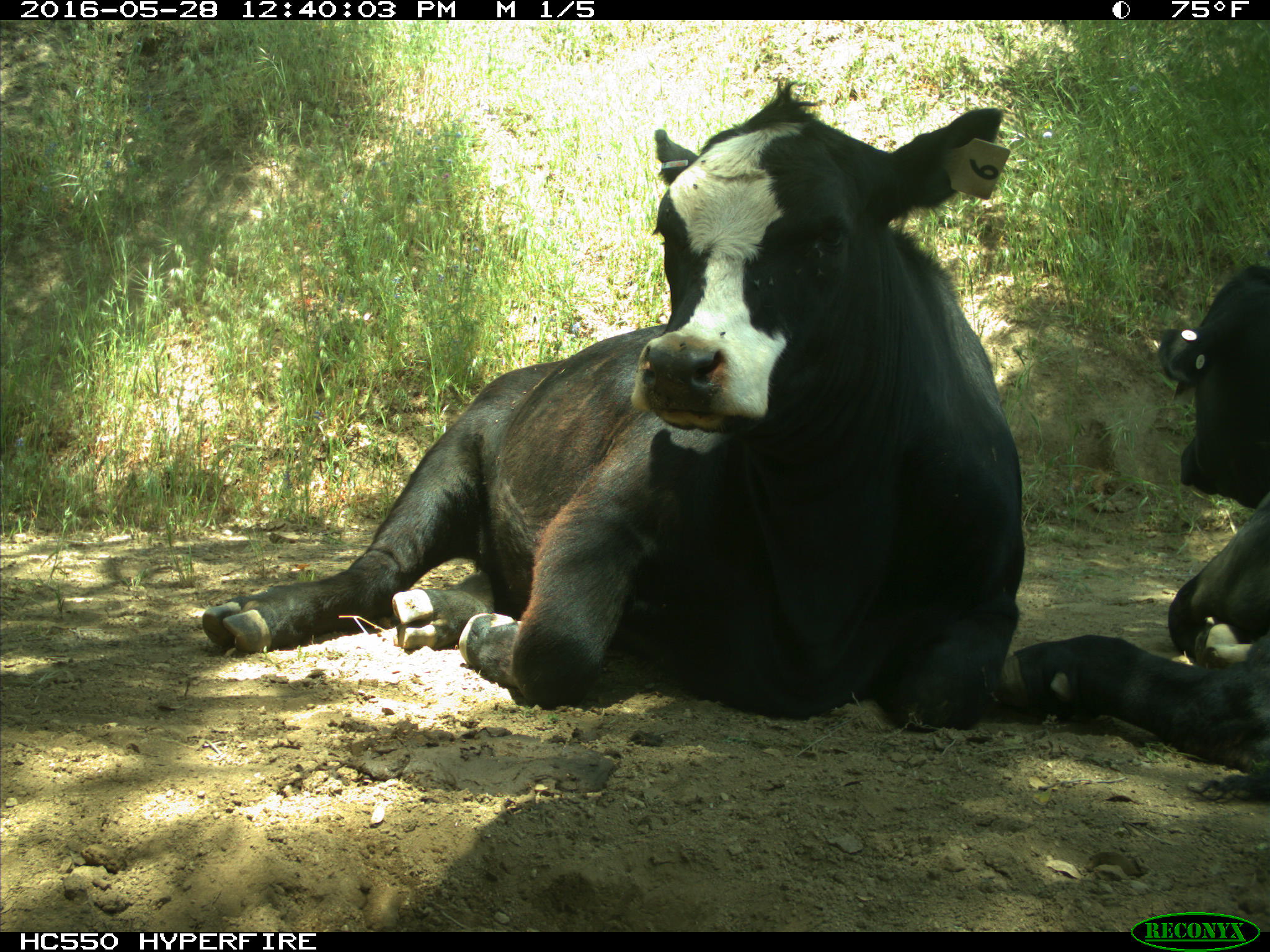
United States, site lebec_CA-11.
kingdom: Animalia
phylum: Chordata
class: Mammalia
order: Artiodactyla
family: Bovidae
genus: Bos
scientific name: Bos taurus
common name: domestic cow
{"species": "Bos taurus (domestic cow)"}